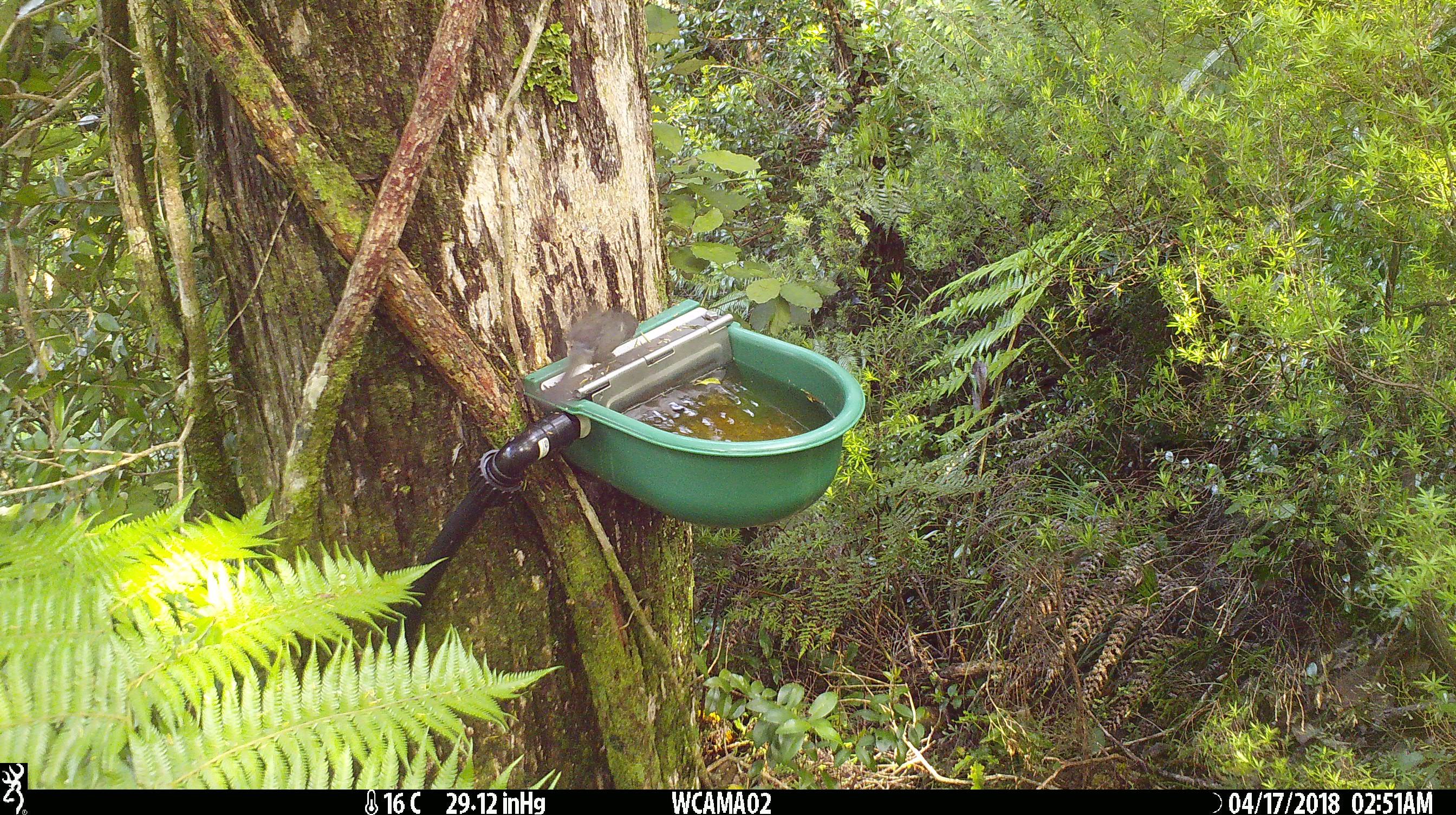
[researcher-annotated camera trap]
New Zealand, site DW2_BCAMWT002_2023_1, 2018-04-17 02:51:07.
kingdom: Animalia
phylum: Chordata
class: Aves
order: Passeriformes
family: Meliphagidae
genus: Anthornis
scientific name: Anthornis melanura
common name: new zealand bellbird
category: bellbird